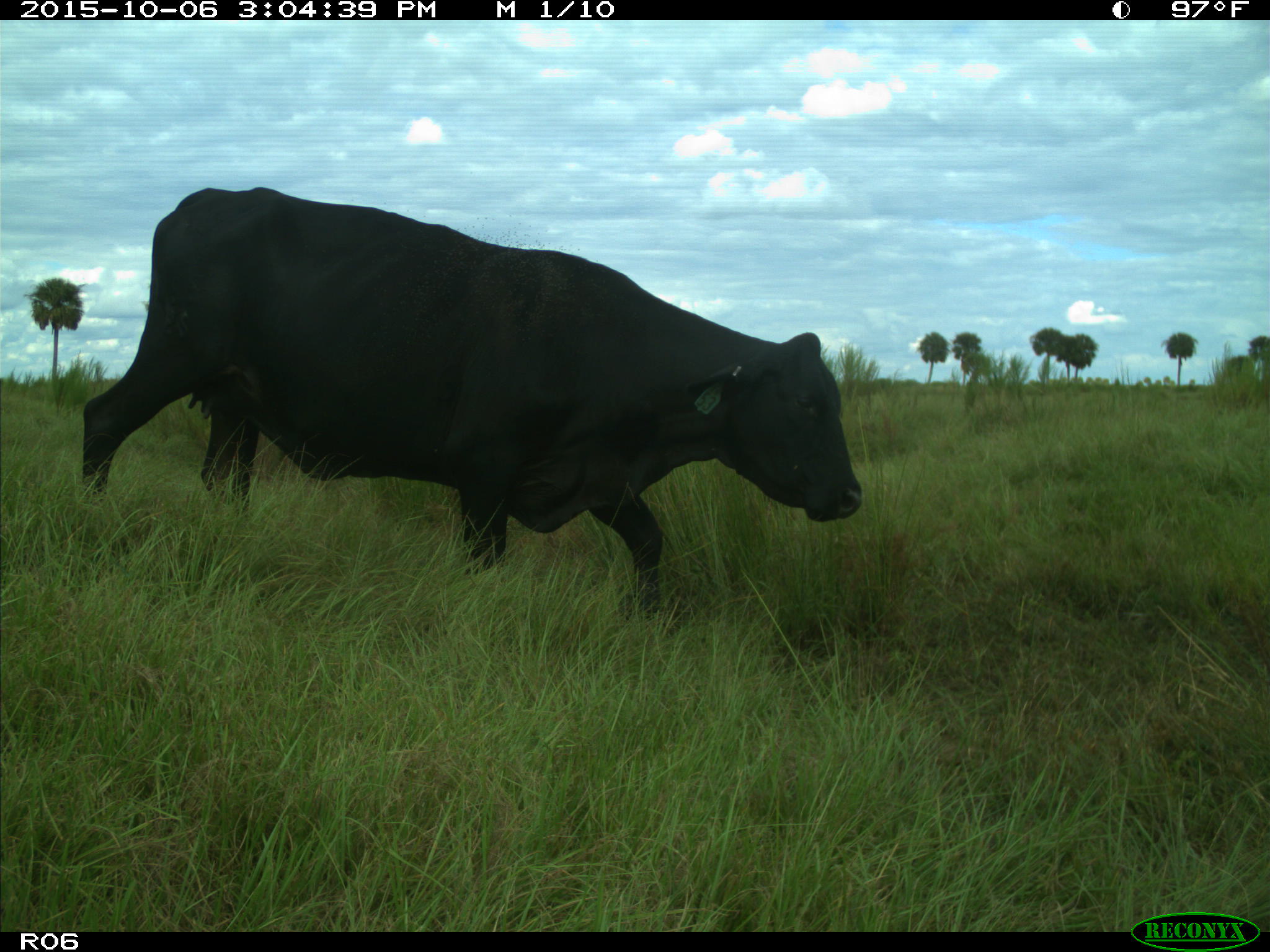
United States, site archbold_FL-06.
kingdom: Animalia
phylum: Chordata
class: Mammalia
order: Artiodactyla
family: Bovidae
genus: Bos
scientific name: Bos taurus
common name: domestic cow